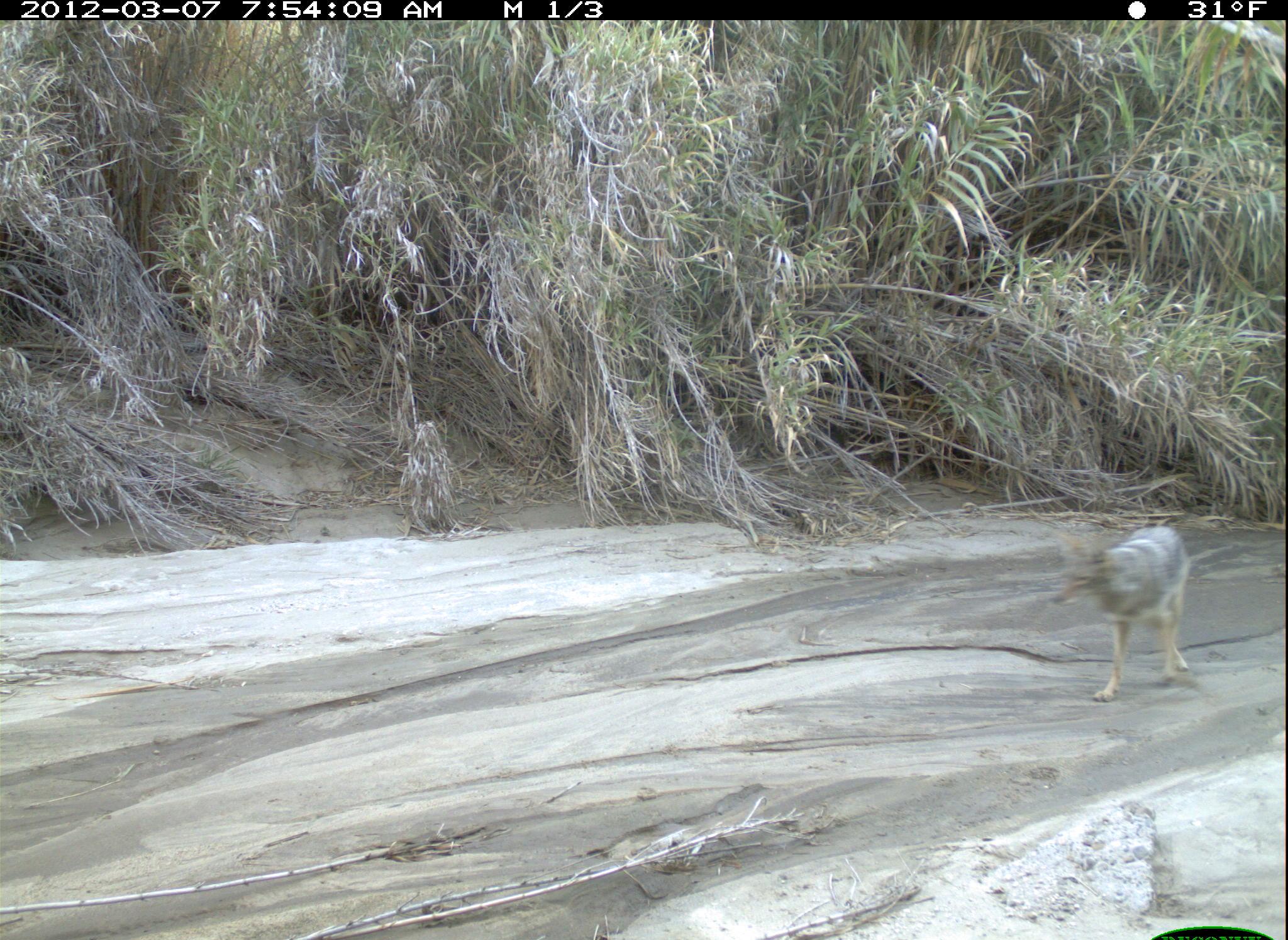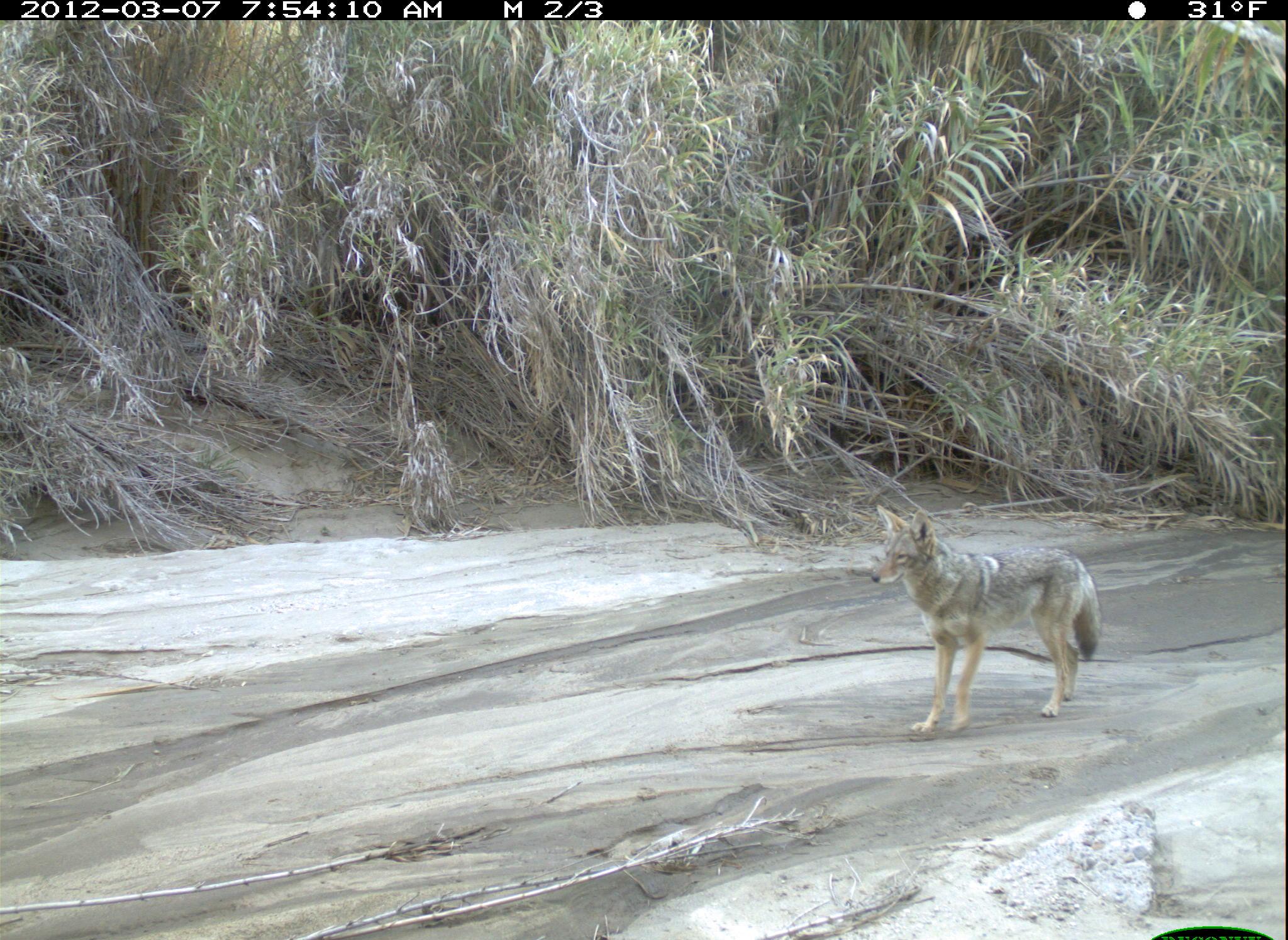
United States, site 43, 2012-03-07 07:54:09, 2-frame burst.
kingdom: Animalia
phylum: Chordata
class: Mammalia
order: Carnivora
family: Canidae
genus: Canis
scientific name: Canis latrans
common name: coyote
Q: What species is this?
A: Coyote (Canis latrans).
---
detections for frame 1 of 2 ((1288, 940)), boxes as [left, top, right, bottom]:
coyote: [1045, 515, 1212, 715]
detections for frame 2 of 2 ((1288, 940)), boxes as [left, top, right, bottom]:
coyote: [868, 494, 1101, 743]